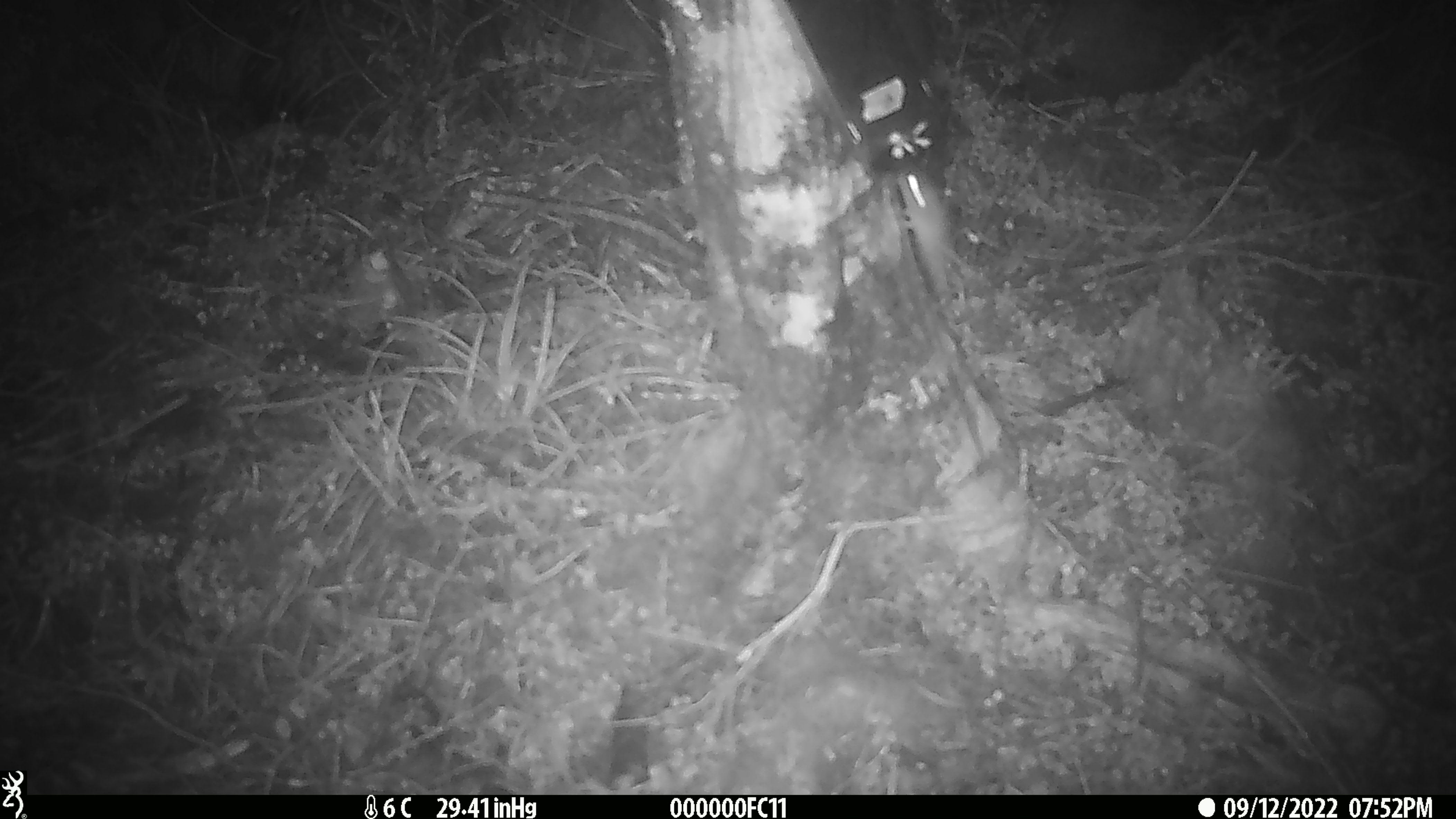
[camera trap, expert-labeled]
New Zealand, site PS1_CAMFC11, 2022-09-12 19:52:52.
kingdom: Animalia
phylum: Chordata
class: Mammalia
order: Rodentia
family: Muridae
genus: Mus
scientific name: Mus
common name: mouse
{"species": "mouse (Mus)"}